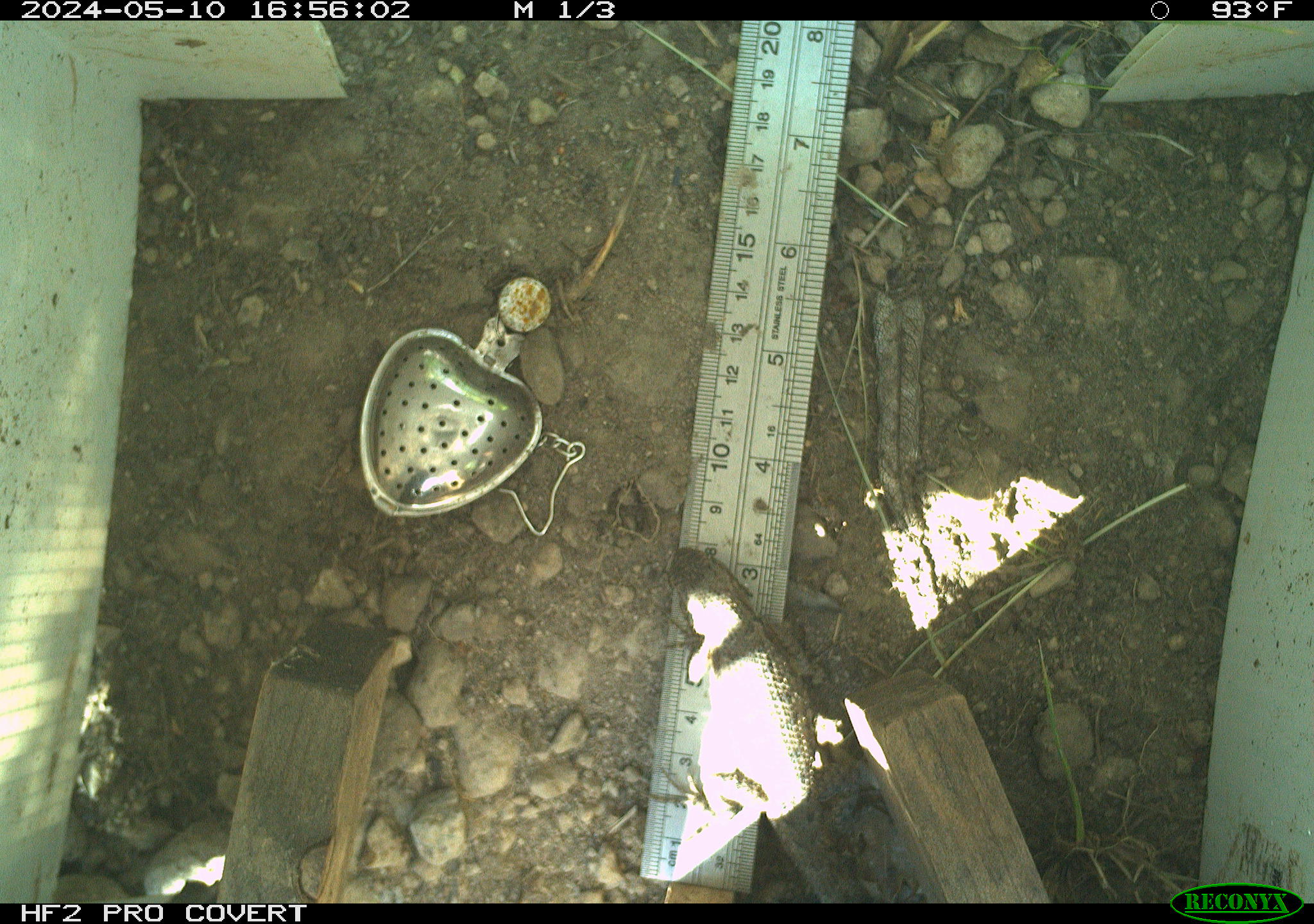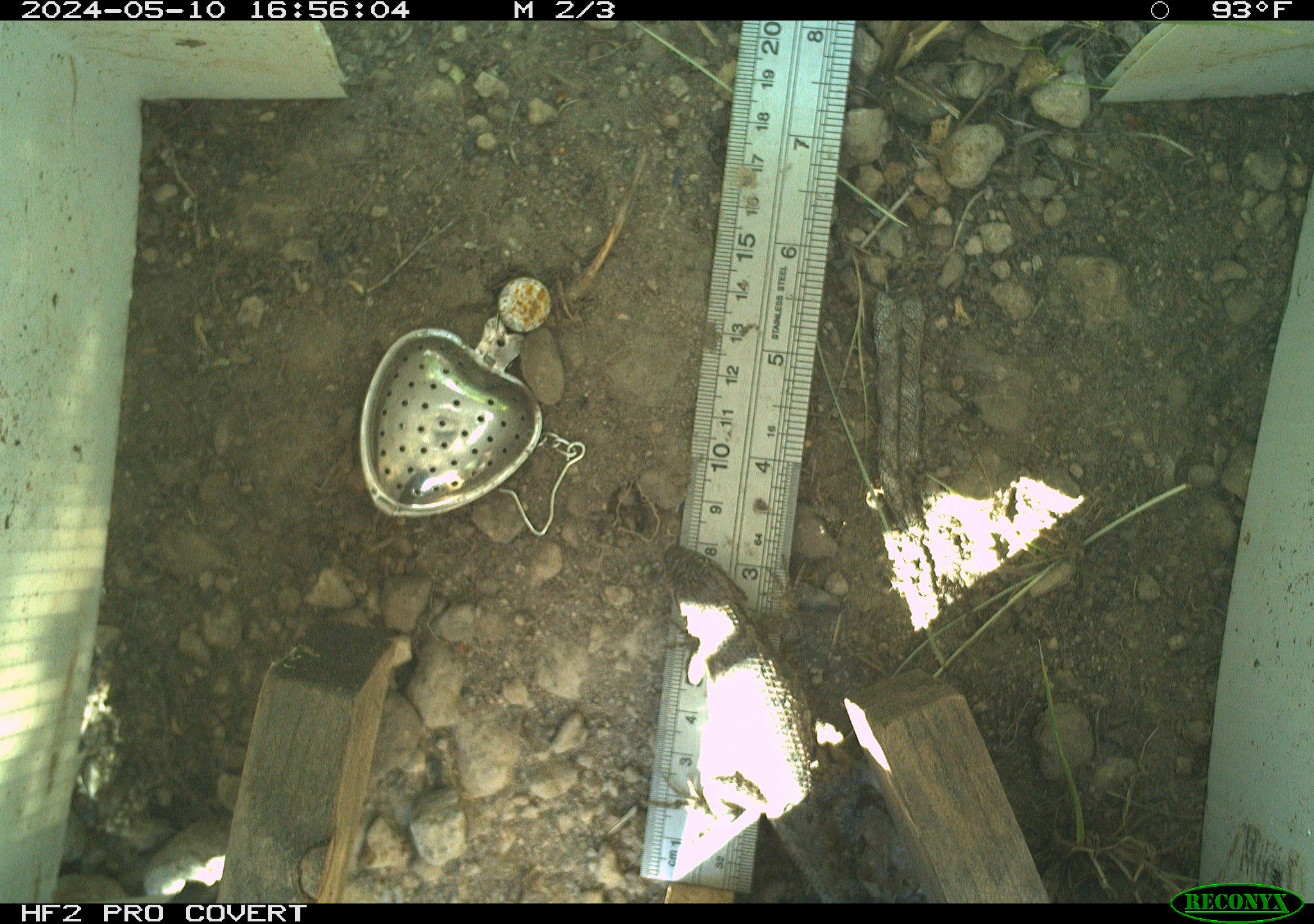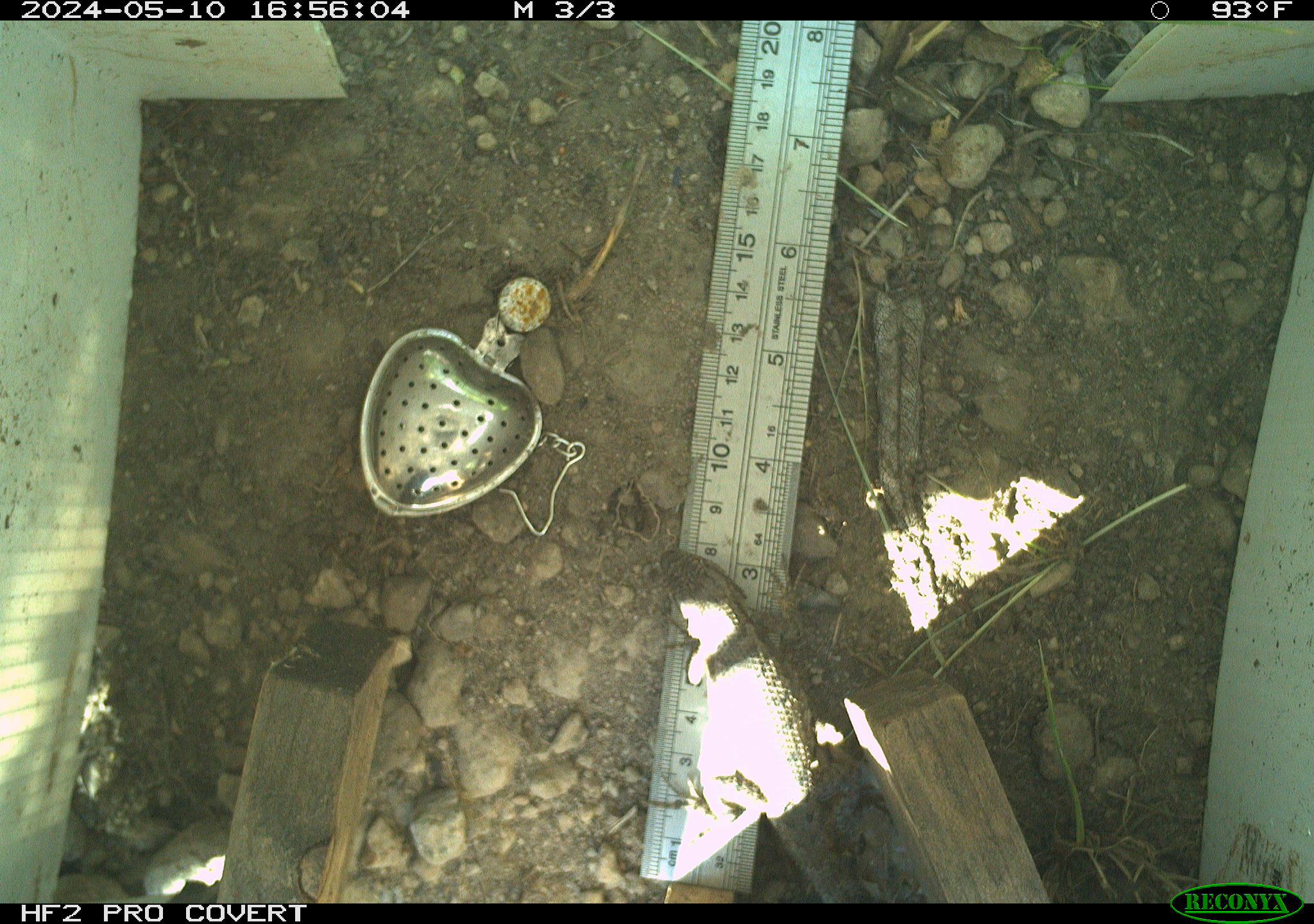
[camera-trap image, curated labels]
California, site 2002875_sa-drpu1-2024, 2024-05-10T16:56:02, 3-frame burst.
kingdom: Animalia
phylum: Chordata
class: Reptilia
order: Squamata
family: Phrynosomatidae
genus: Sceloporus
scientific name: Sceloporus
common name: spiny lizards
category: sceloporus species